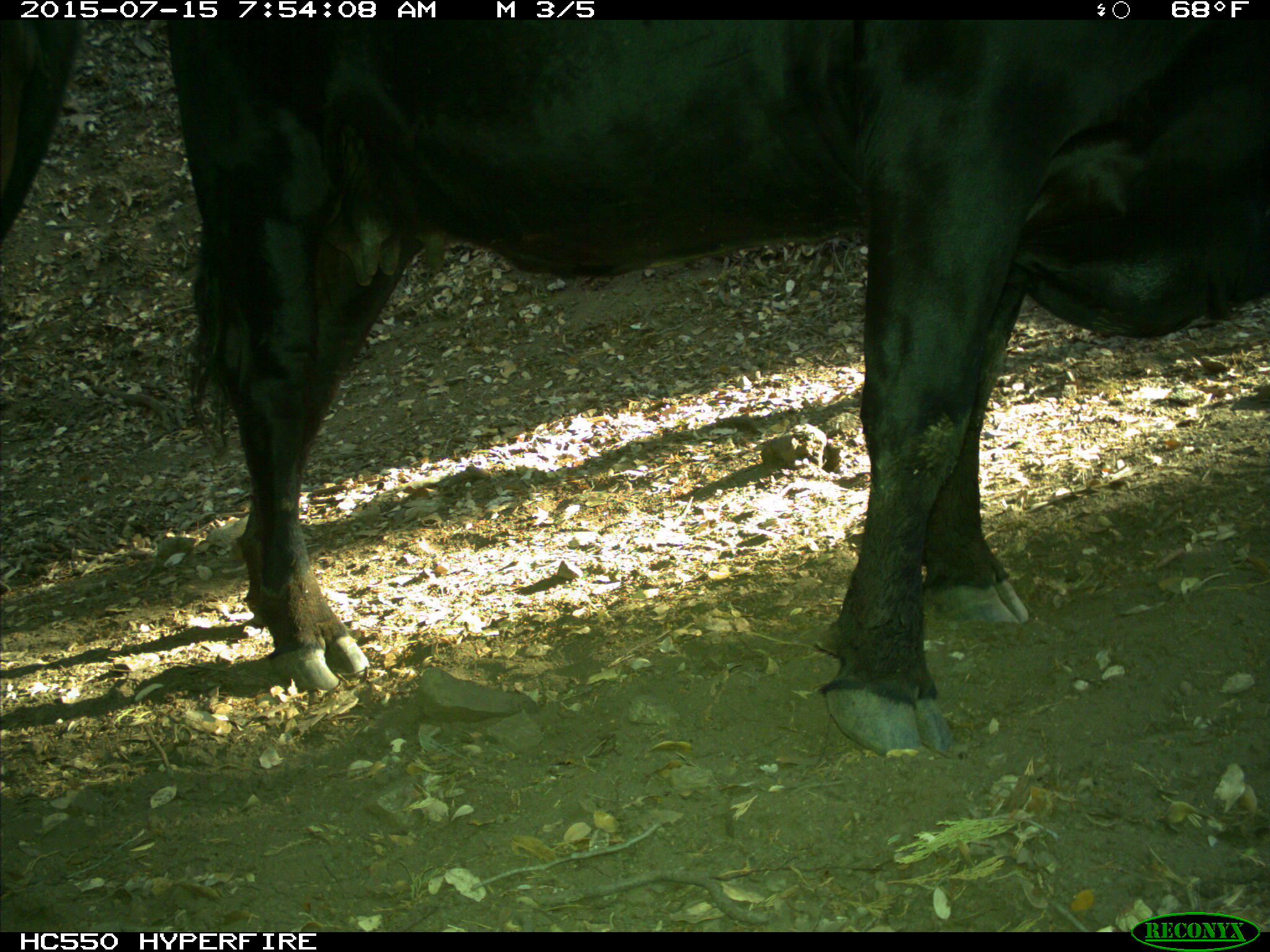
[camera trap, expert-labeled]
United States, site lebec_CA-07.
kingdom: Animalia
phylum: Chordata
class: Mammalia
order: Artiodactyla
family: Bovidae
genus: Bos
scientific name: Bos taurus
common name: domestic cow